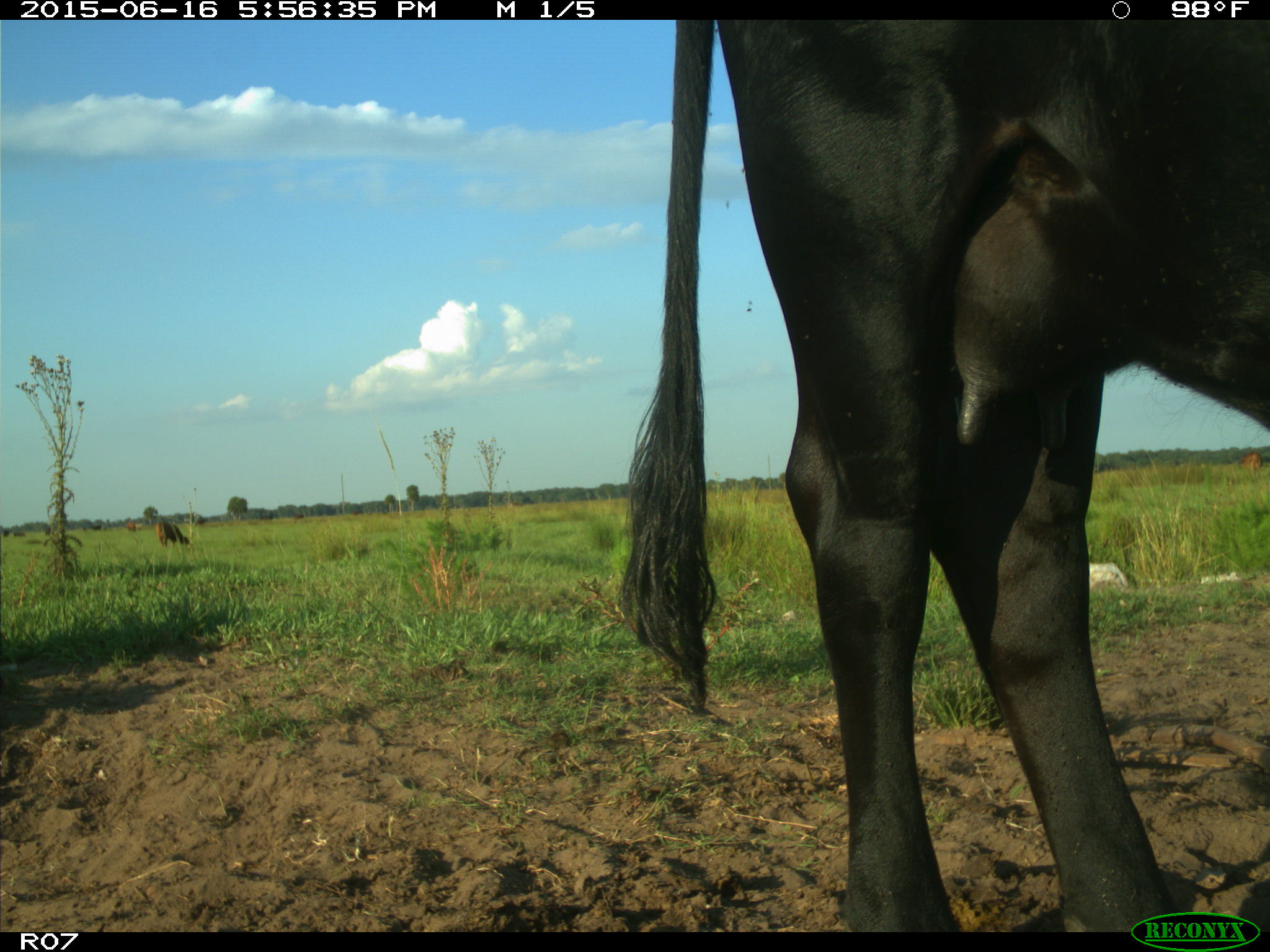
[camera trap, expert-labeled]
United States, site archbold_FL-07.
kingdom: Animalia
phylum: Chordata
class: Mammalia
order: Artiodactyla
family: Bovidae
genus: Bos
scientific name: Bos taurus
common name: domestic cow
Bos taurus (domestic cow).